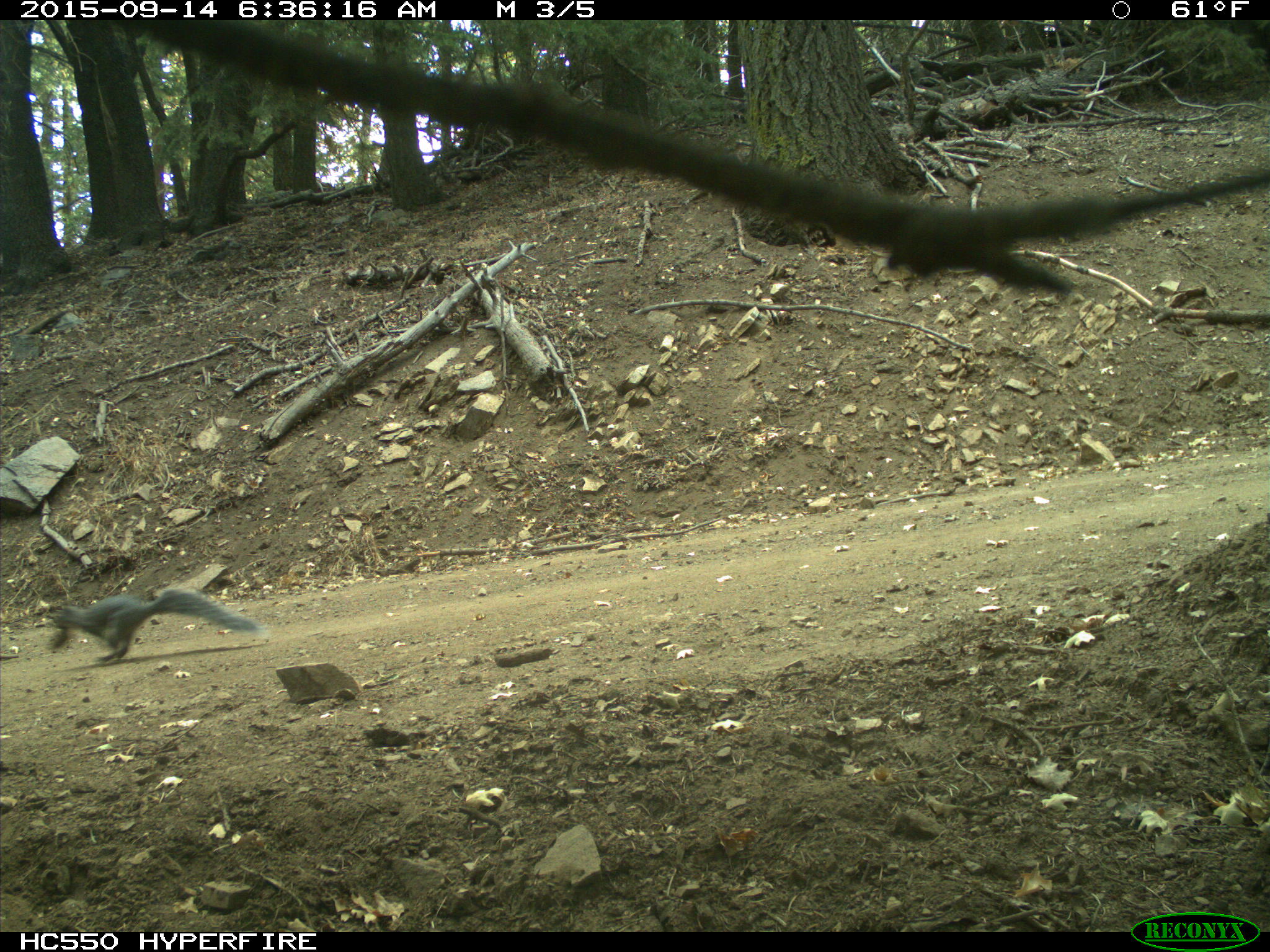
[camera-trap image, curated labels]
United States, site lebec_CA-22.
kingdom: Animalia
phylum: Chordata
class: Mammalia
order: Rodentia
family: Sciuridae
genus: Sciurus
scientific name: Sciurus carolinensis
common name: eastern gray squirrel